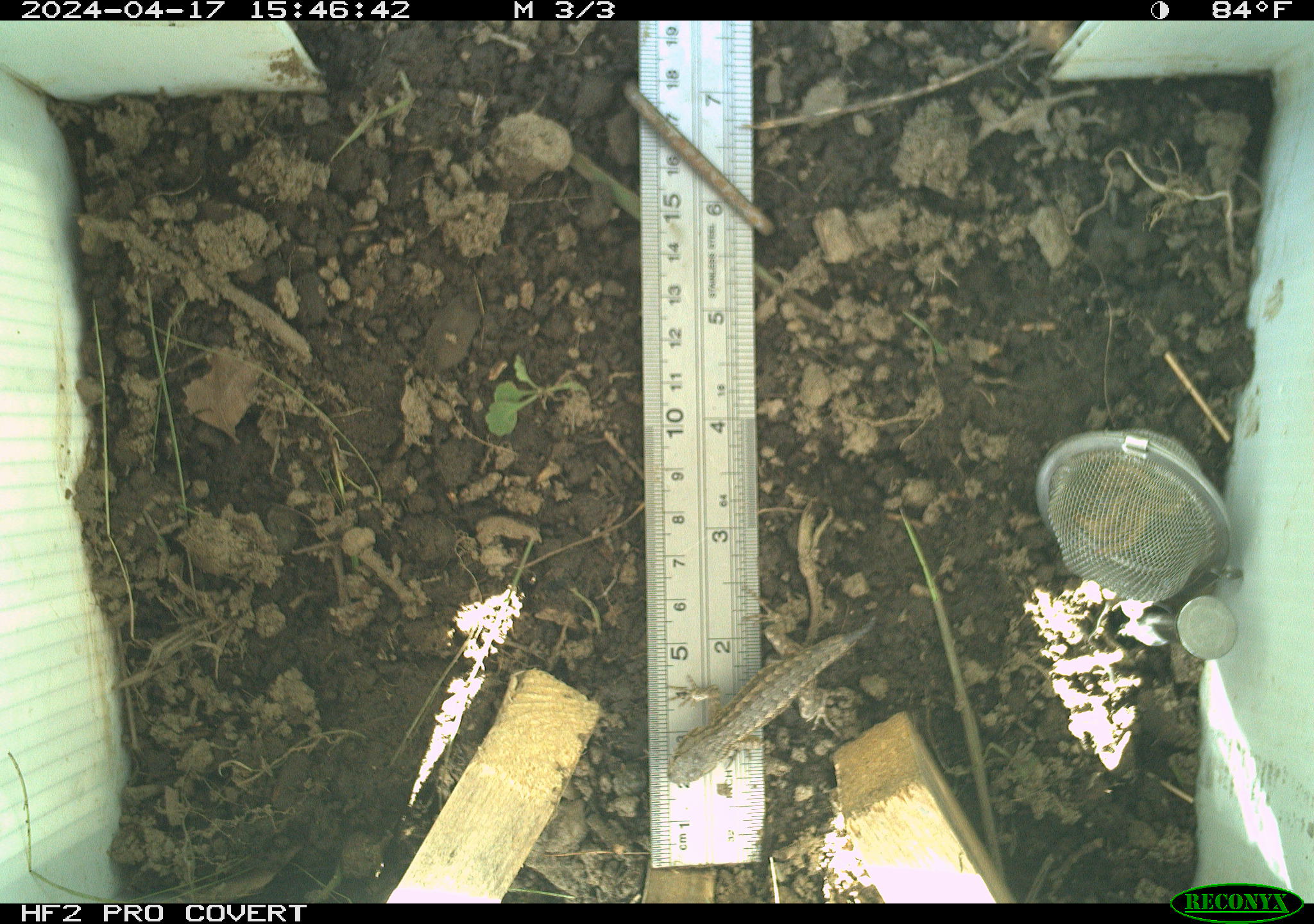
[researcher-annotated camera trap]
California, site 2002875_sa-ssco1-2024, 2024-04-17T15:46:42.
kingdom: Animalia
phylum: Chordata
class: Reptilia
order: Squamata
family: Phrynosomatidae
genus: Sceloporus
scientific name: Sceloporus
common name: spiny lizards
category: sceloporus species